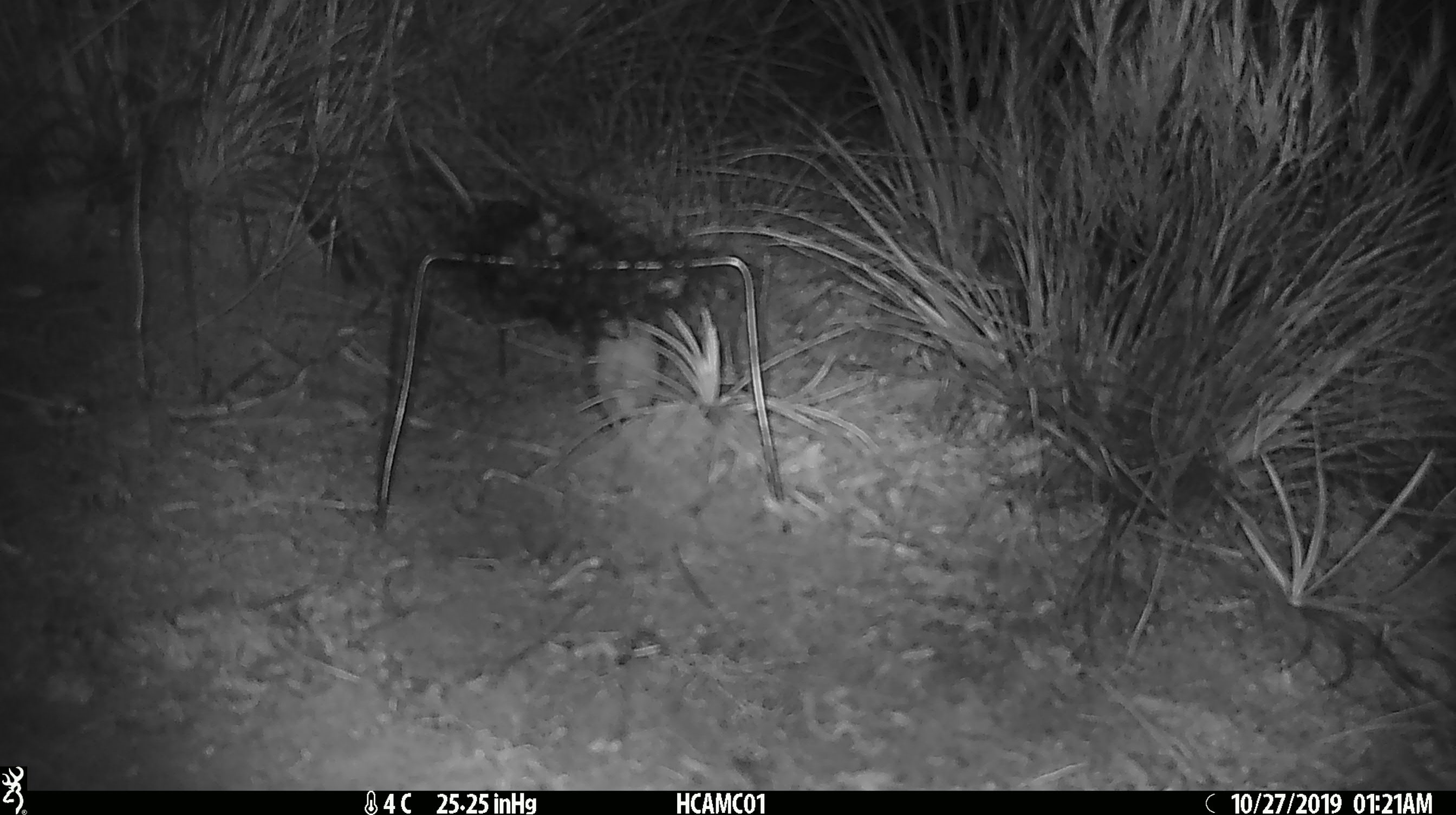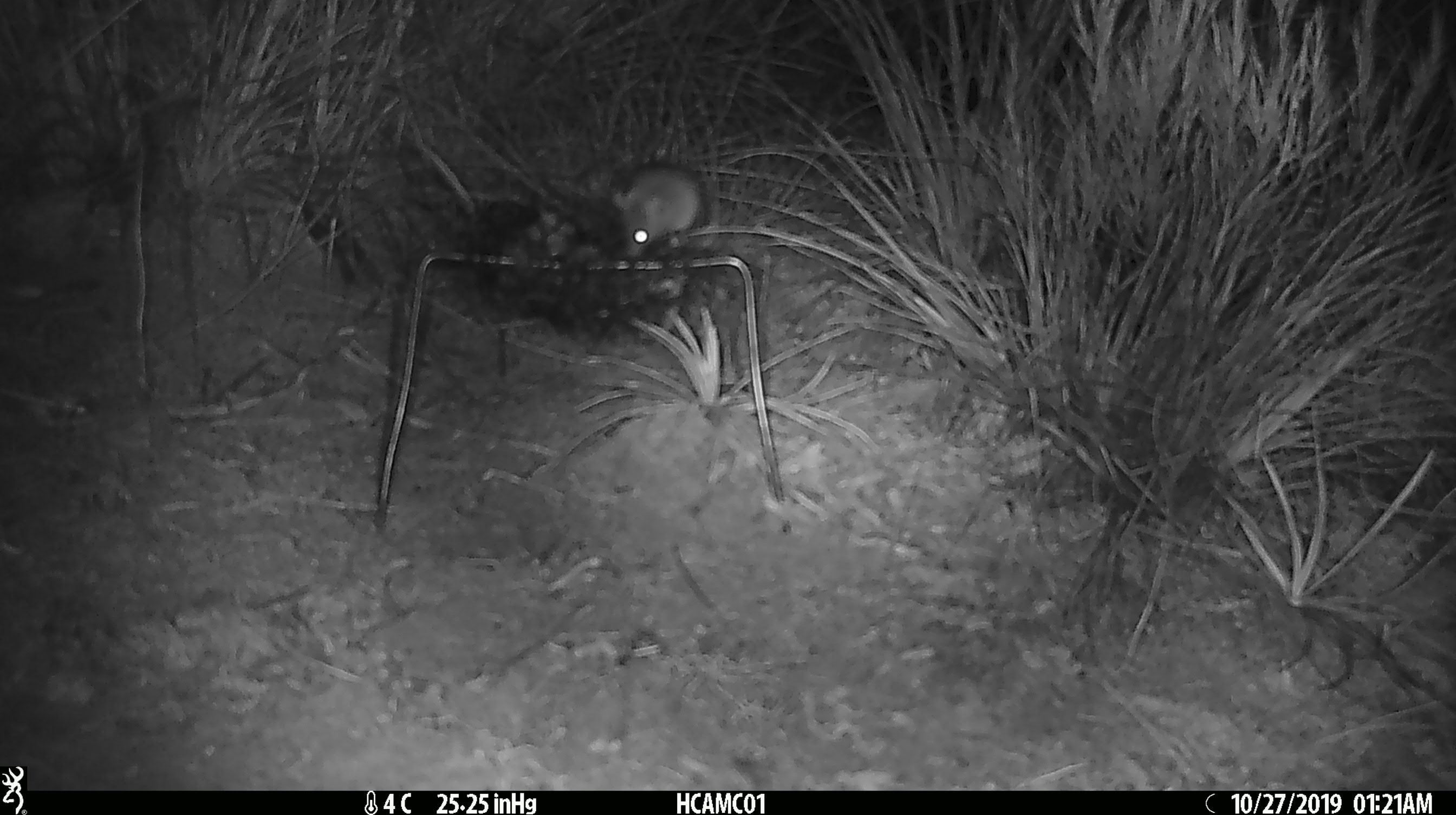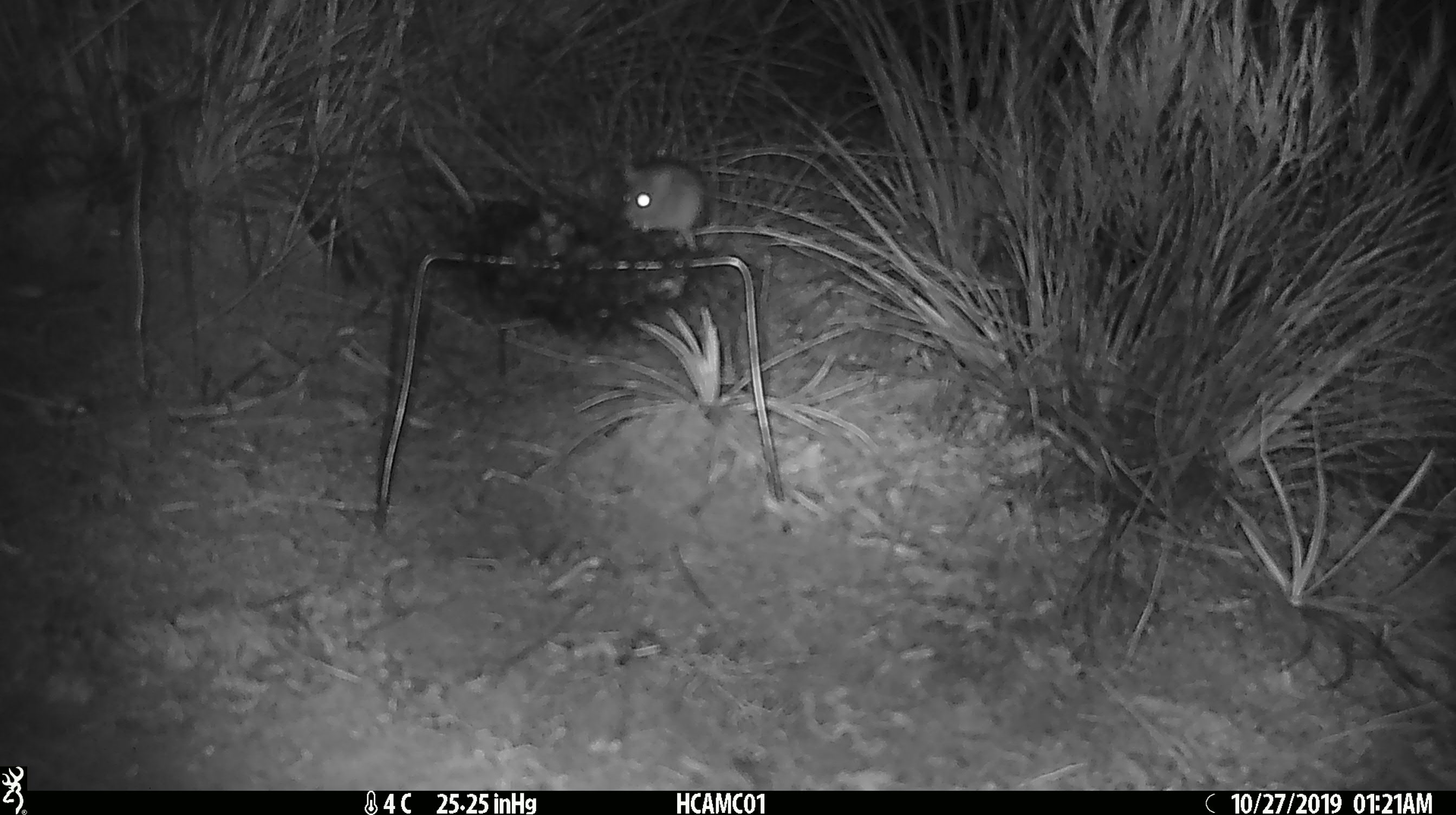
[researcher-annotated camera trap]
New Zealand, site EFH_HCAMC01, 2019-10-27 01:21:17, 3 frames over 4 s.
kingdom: Animalia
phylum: Chordata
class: Mammalia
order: Rodentia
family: Muridae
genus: Mus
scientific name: Mus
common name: mouse